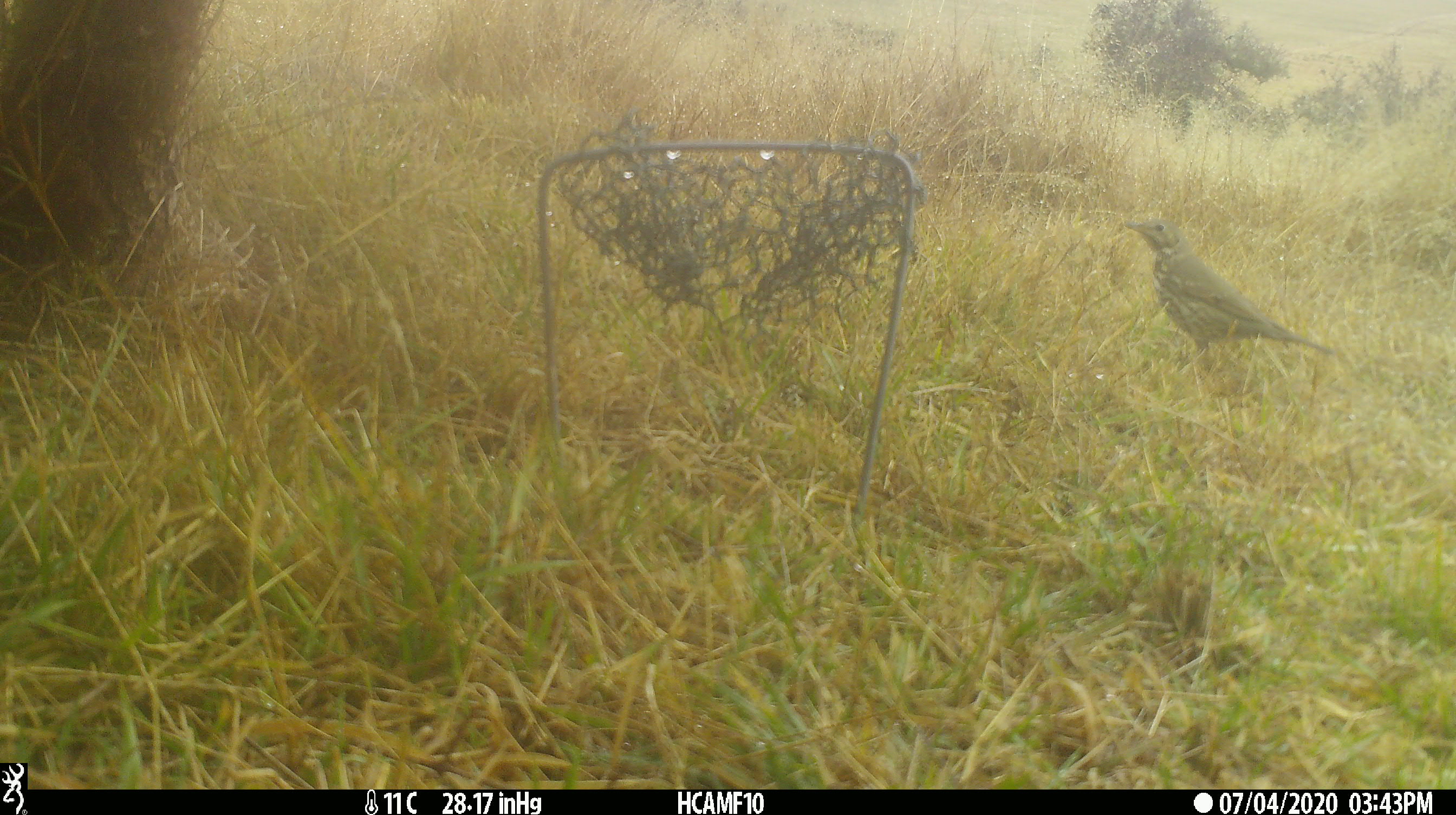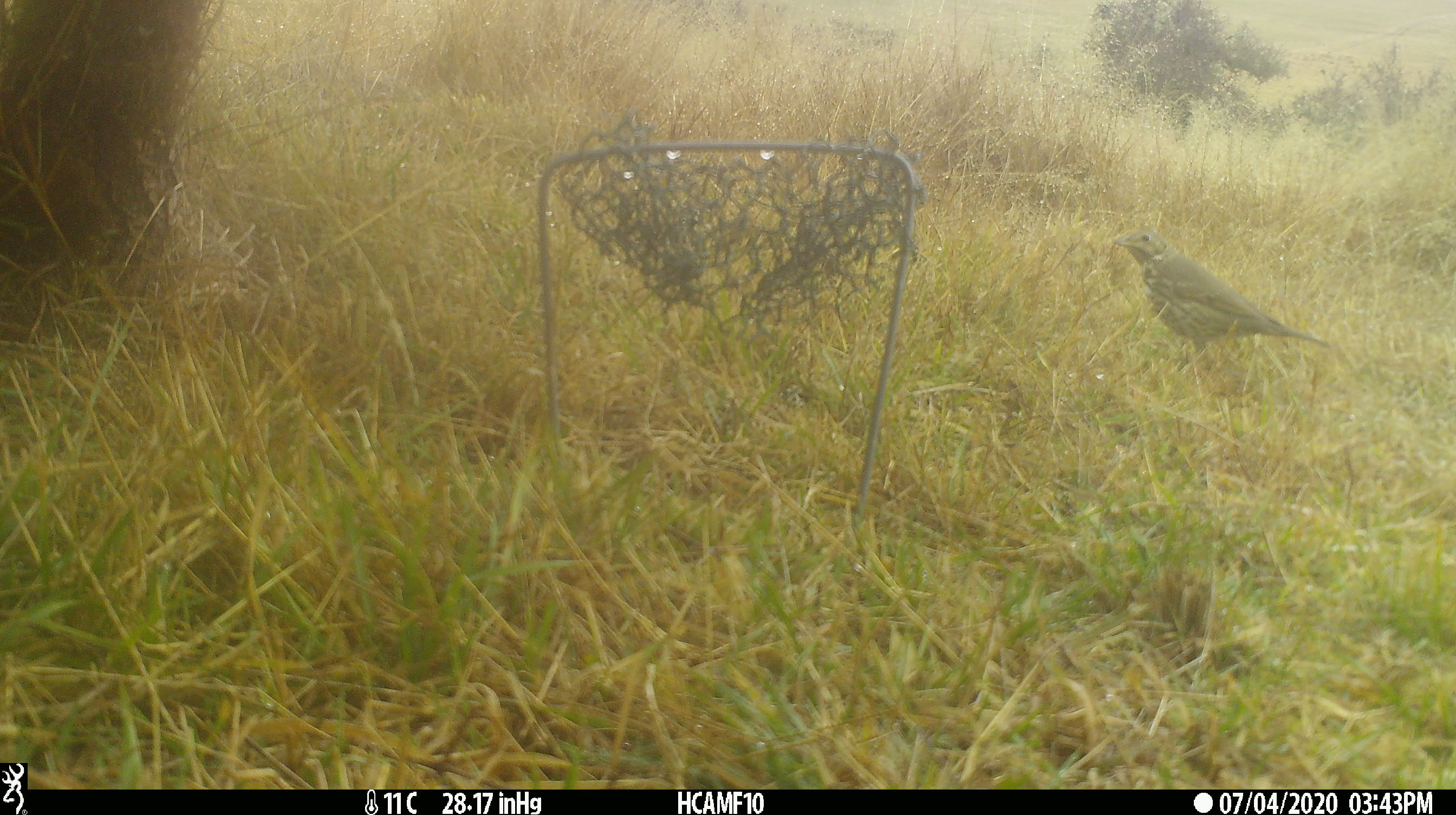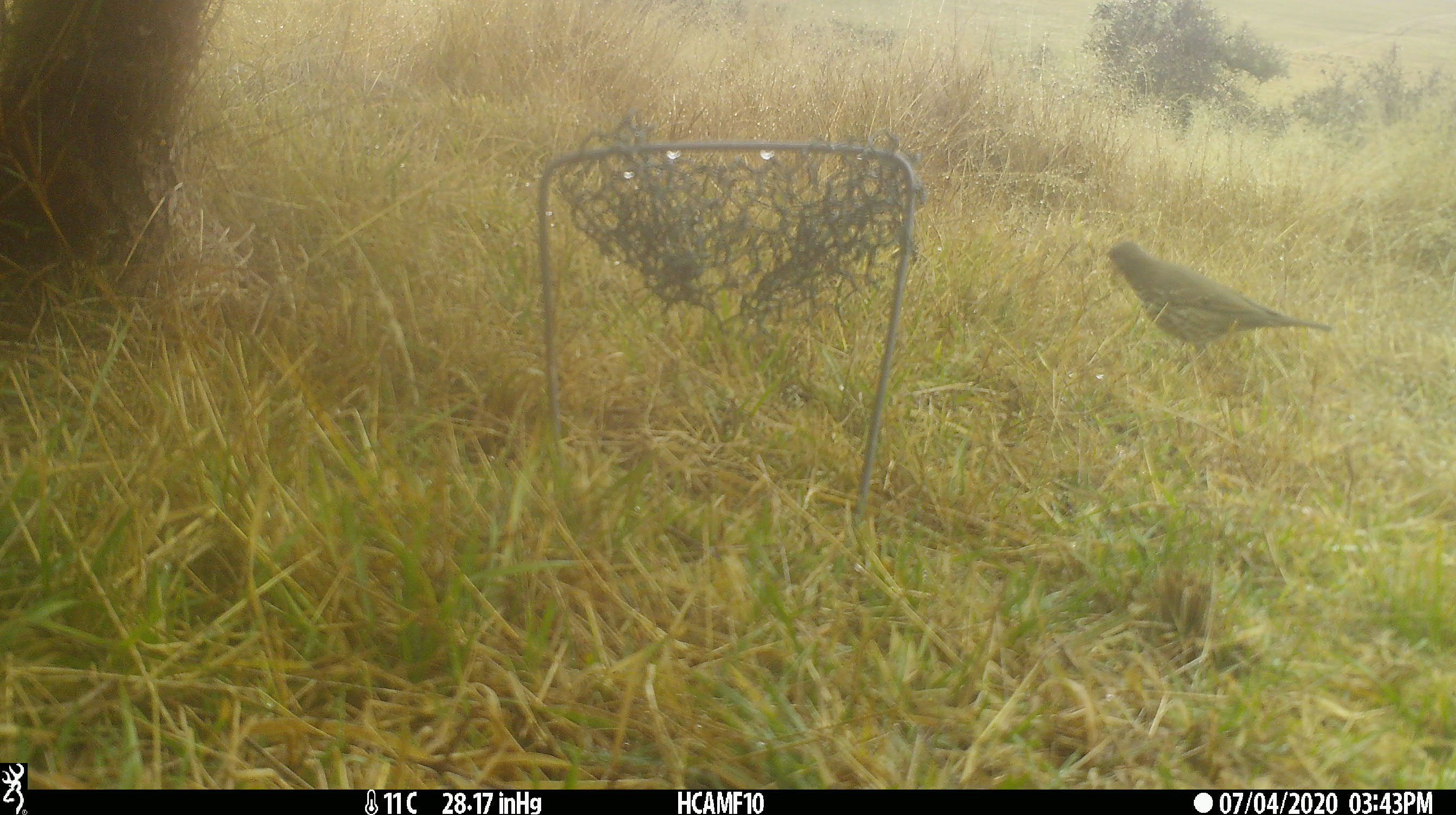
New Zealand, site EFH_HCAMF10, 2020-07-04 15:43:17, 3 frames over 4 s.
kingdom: Animalia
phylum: Chordata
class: Aves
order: Passeriformes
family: Turdidae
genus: Turdus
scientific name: Turdus philomelos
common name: song thrush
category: thrush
Thrush (song thrush) (Turdus philomelos).